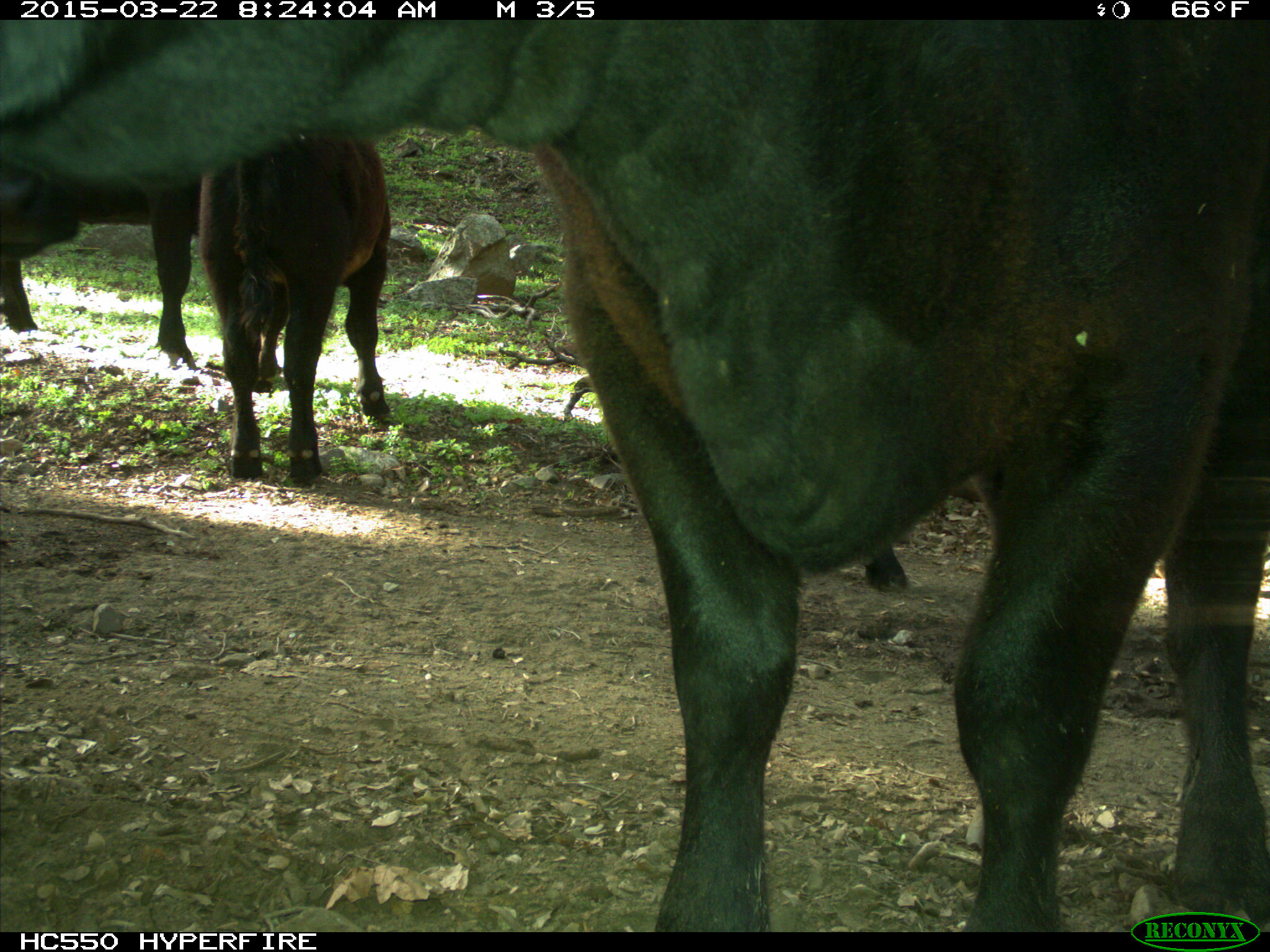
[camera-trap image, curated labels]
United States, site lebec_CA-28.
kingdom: Animalia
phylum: Chordata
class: Mammalia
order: Artiodactyla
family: Bovidae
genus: Bos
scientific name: Bos taurus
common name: domestic cow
Bos taurus (domestic cow).